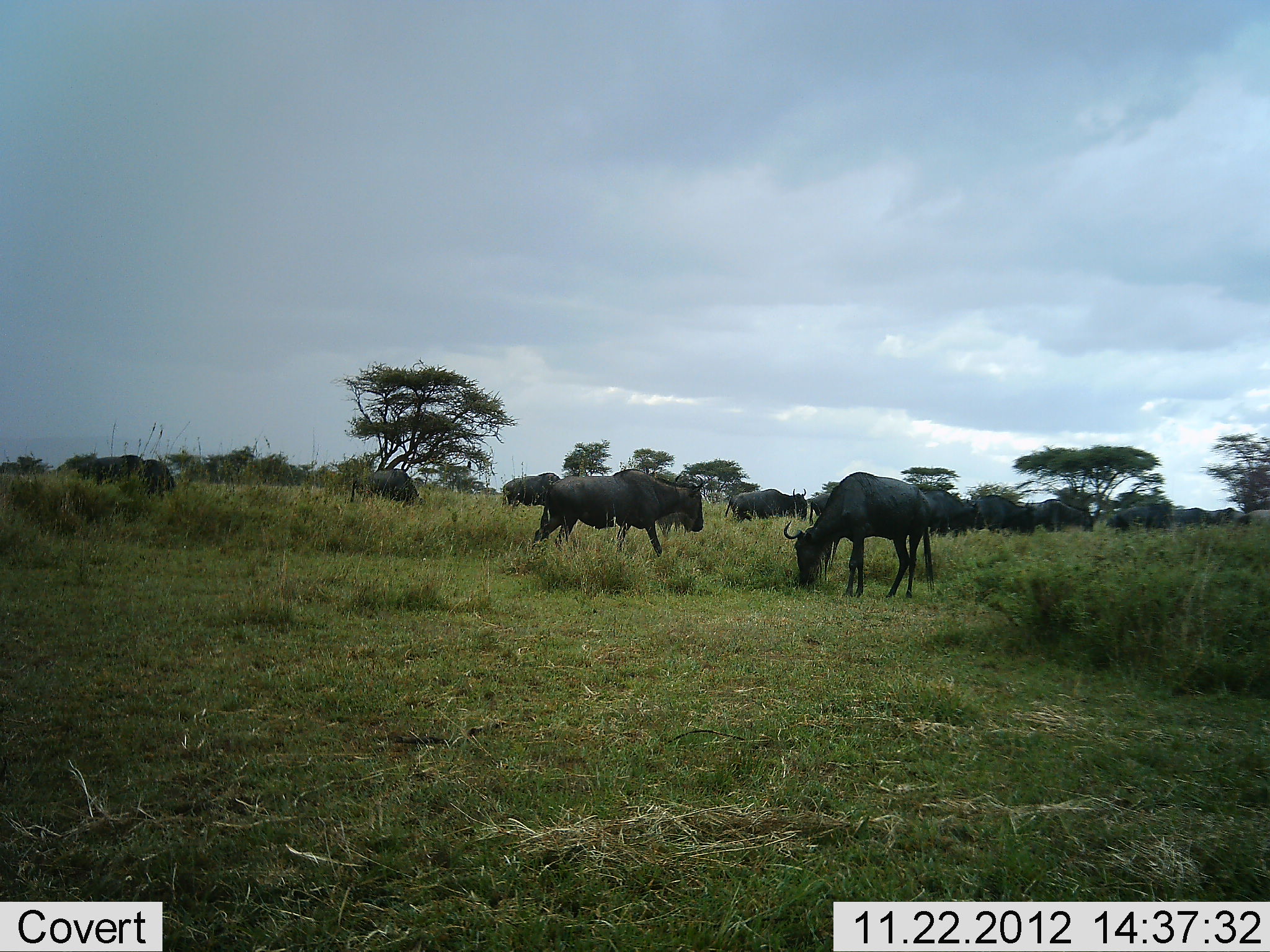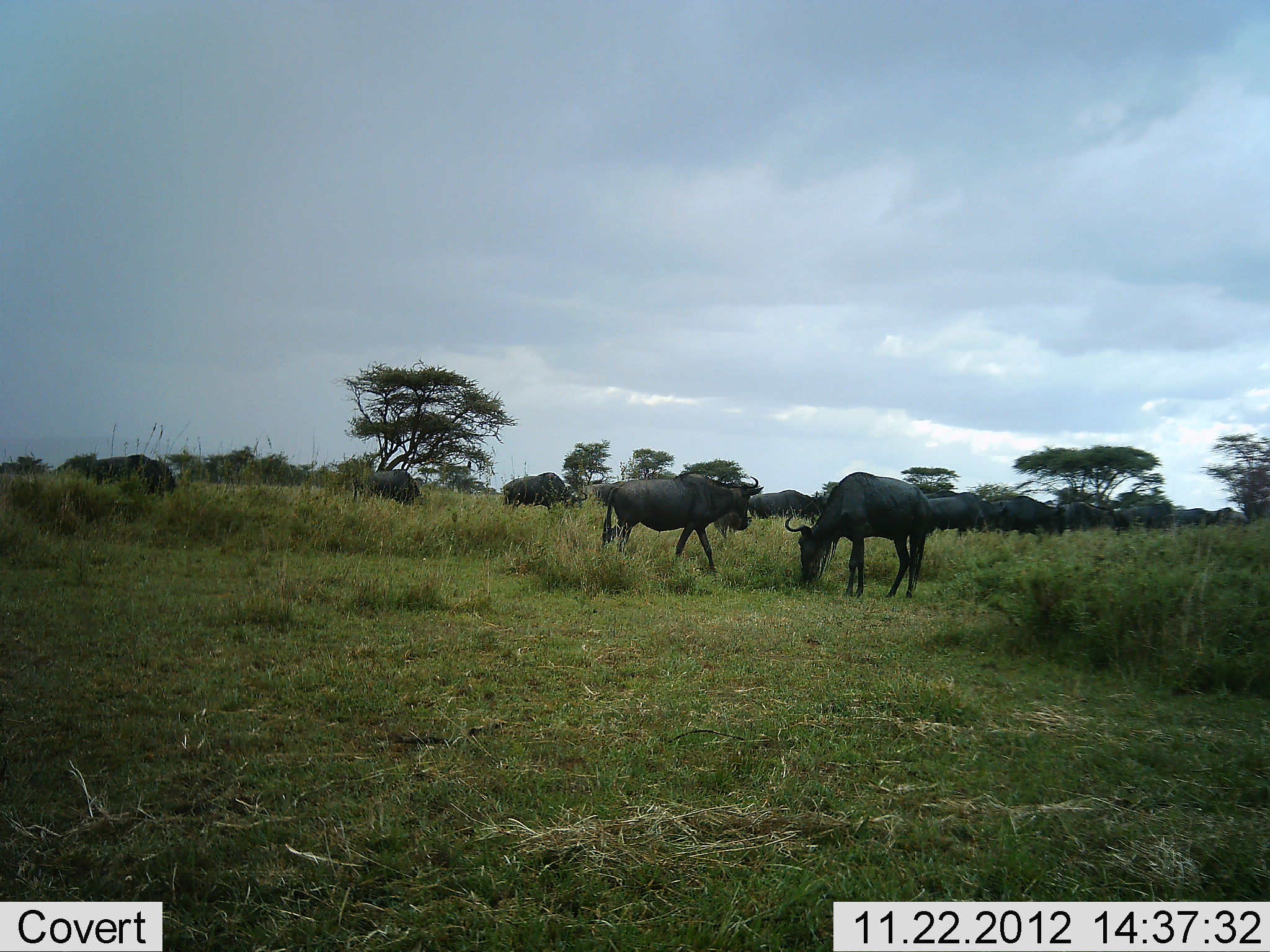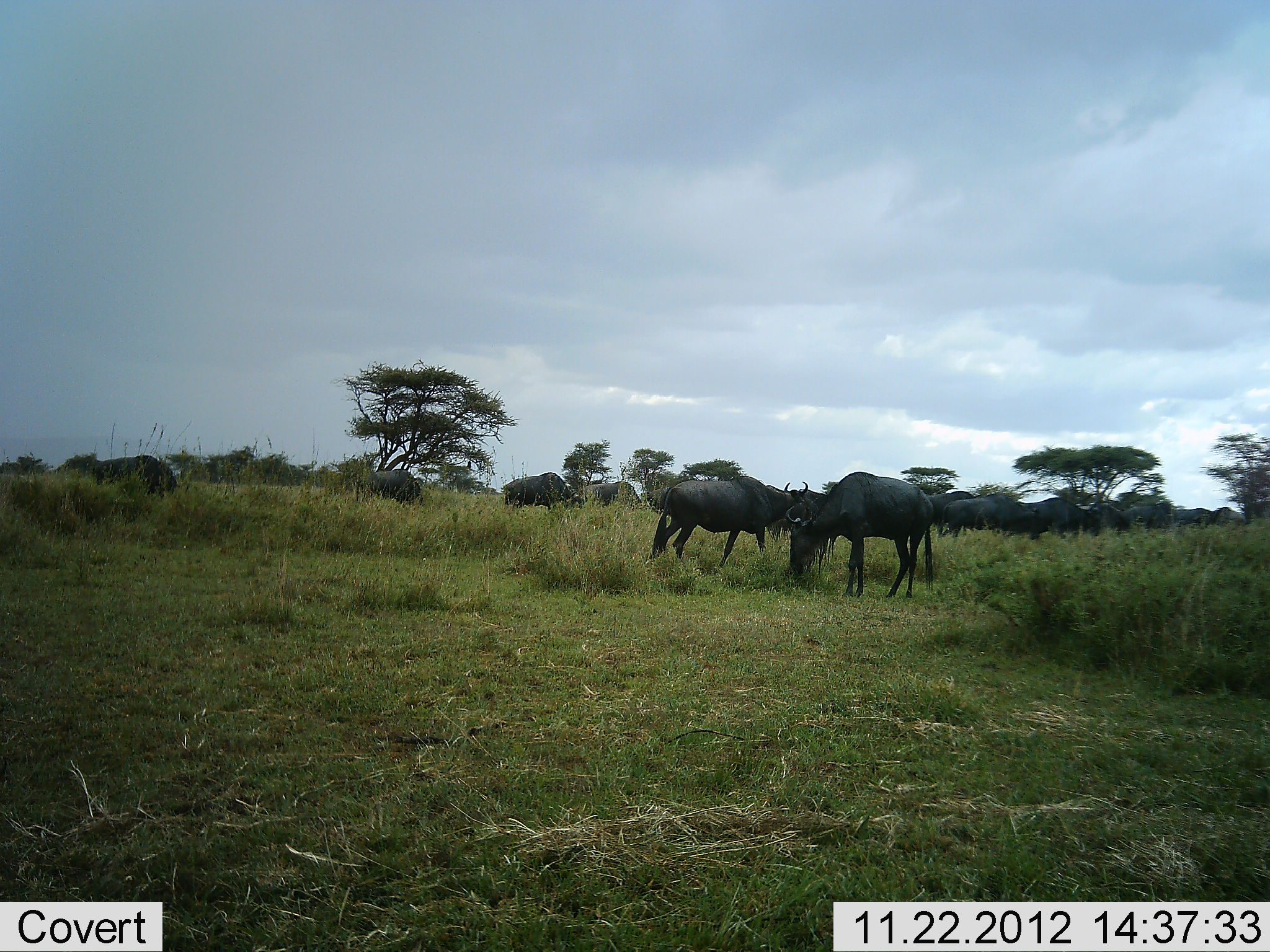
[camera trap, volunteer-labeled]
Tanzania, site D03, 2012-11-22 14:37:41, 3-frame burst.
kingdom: Animalia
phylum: Chordata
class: Mammalia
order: Artiodactyla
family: Bovidae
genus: Connochaetes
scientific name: Connochaetes taurinus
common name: blue wildebeest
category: wildebeest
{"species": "wildebeest (blue wildebeest) (Connochaetes taurinus)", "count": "11-50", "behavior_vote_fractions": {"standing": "37%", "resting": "5%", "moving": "84%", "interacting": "0%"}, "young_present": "0%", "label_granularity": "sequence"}